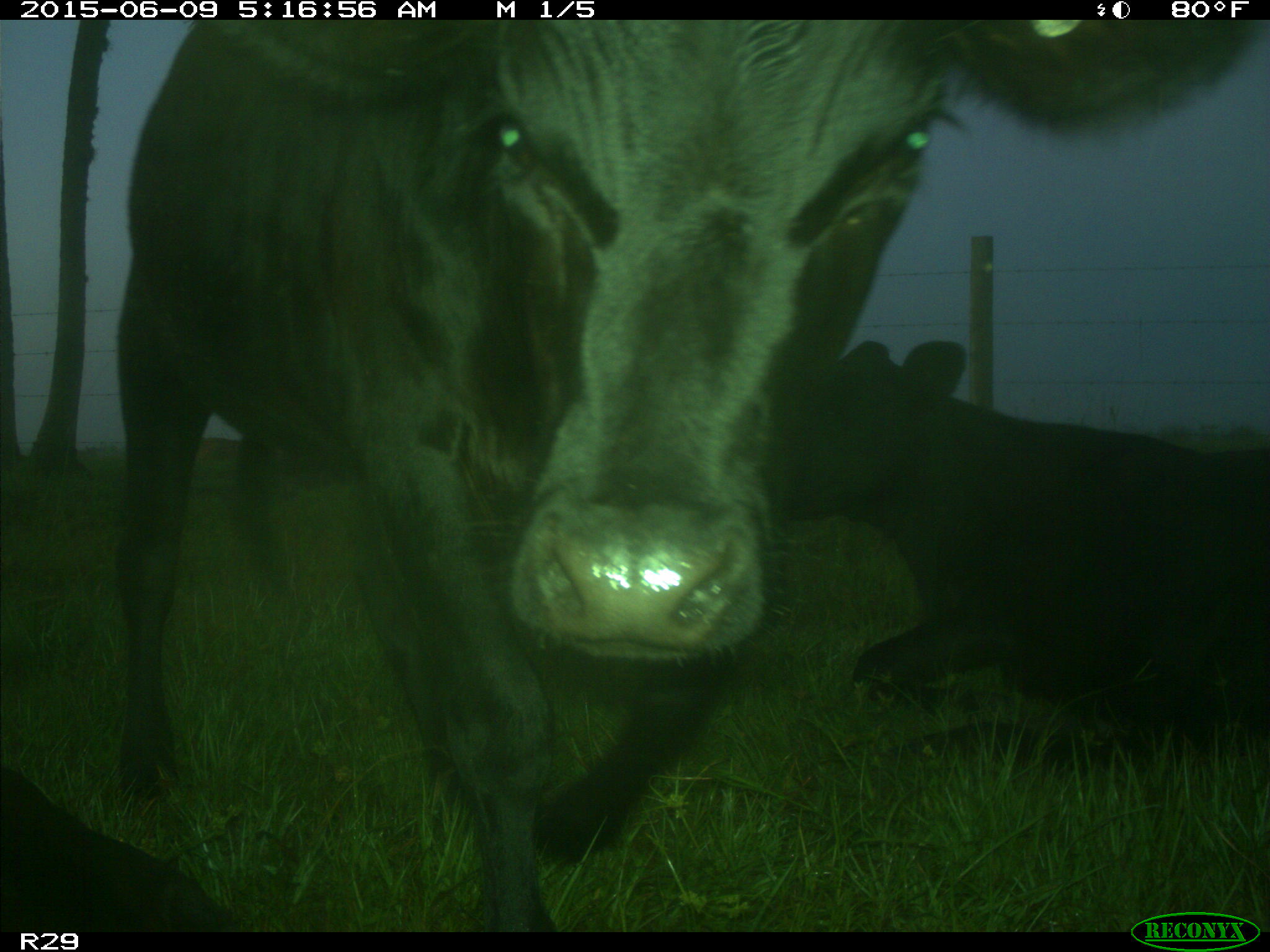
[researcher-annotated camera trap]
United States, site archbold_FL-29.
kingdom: Animalia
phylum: Chordata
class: Mammalia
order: Artiodactyla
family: Bovidae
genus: Bos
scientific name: Bos taurus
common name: domestic cow